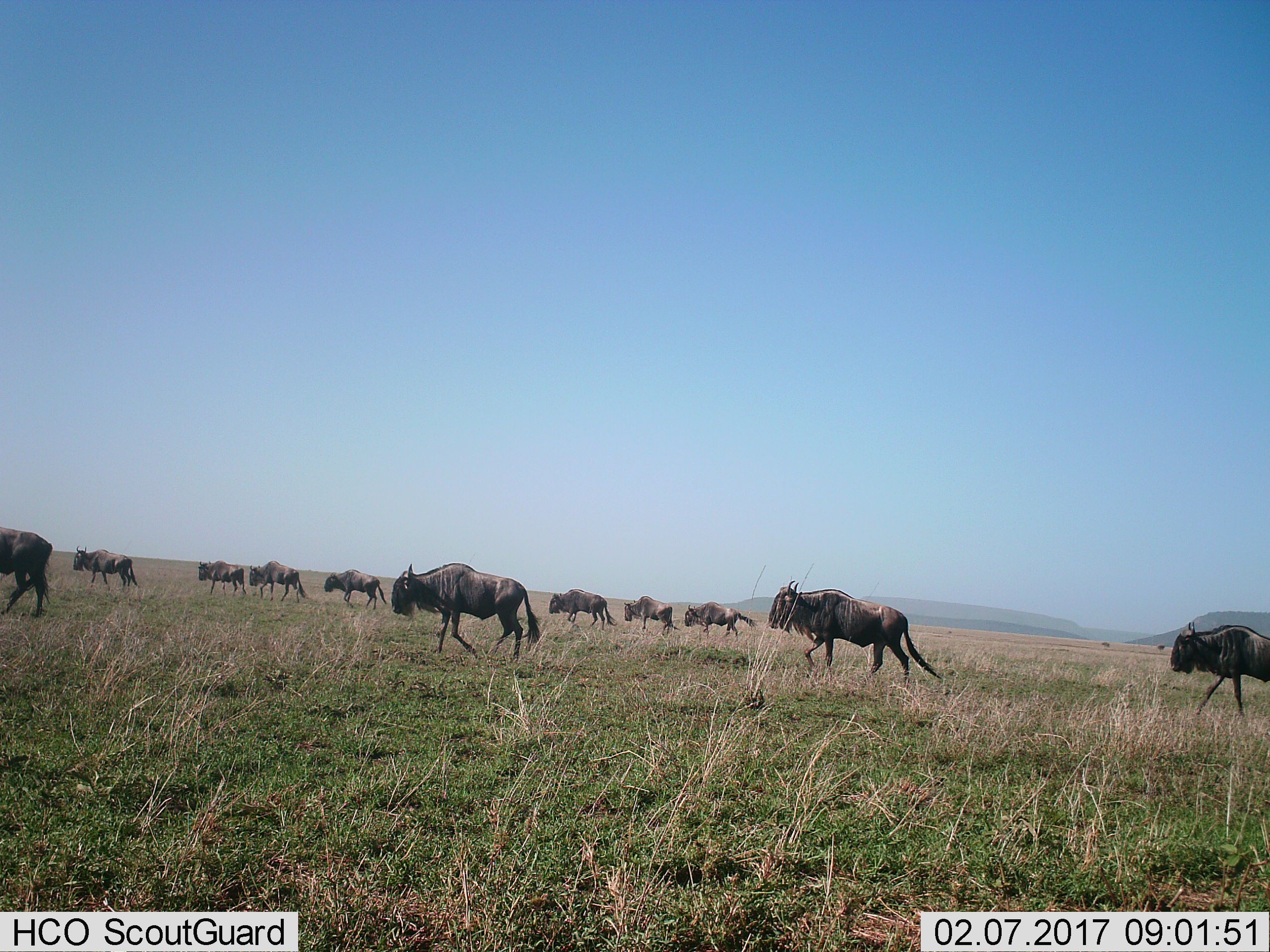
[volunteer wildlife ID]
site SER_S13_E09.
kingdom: Animalia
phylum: Chordata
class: Mammalia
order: Artiodactyla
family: Bovidae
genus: Connochaetes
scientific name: Connochaetes taurinus taurinus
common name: blue wildebeest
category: wildebeestblue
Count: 11-50.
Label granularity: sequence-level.